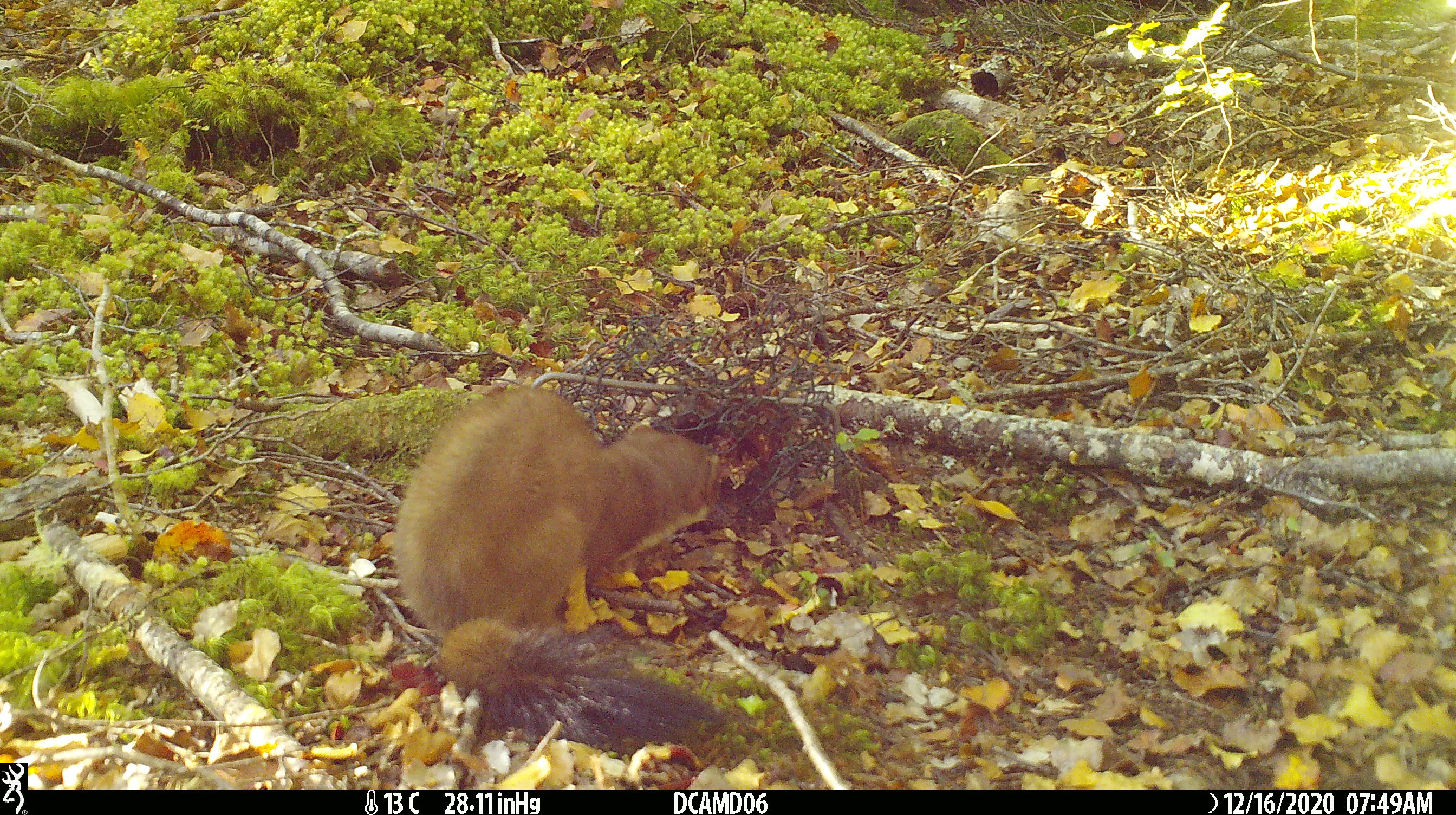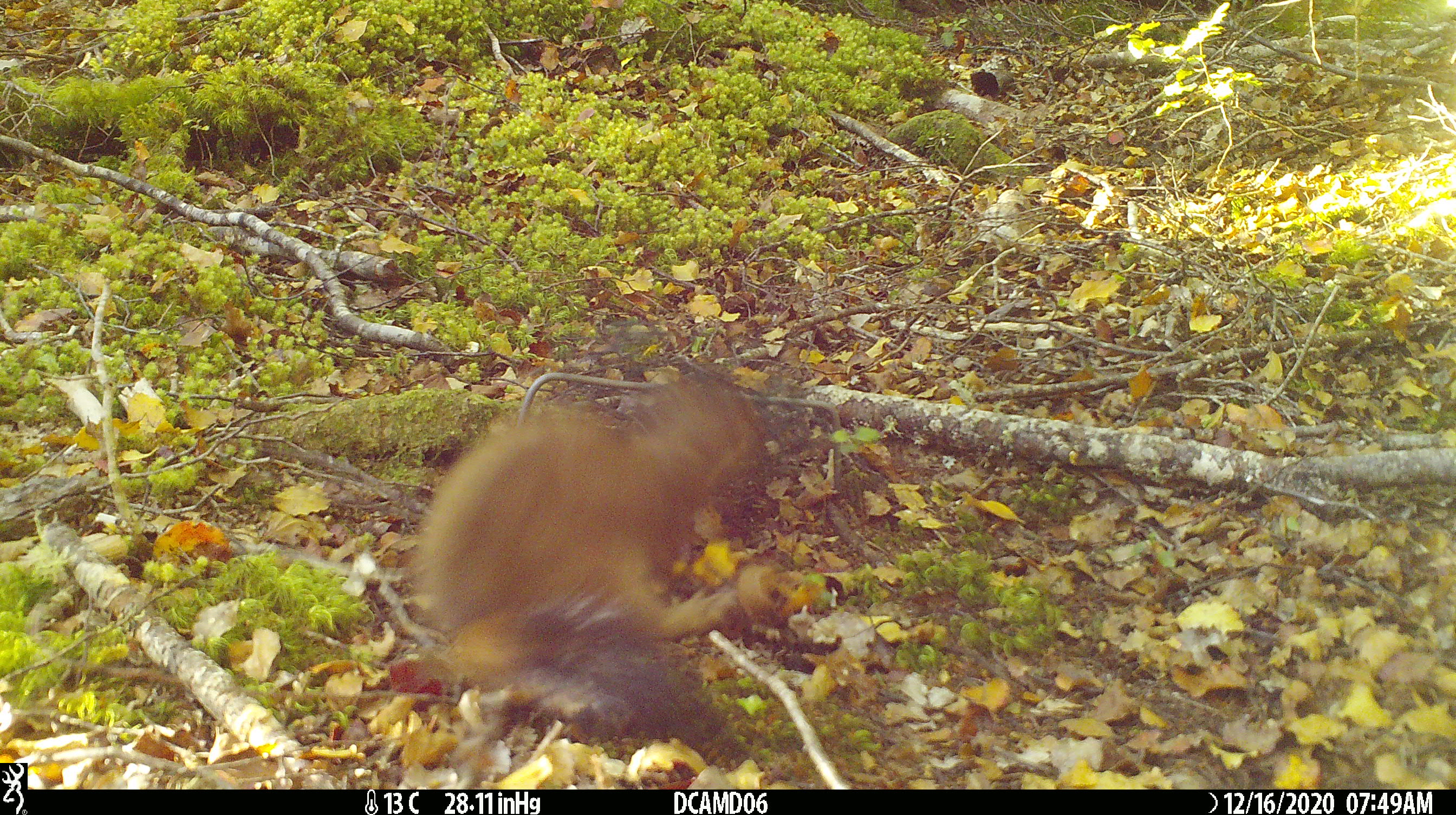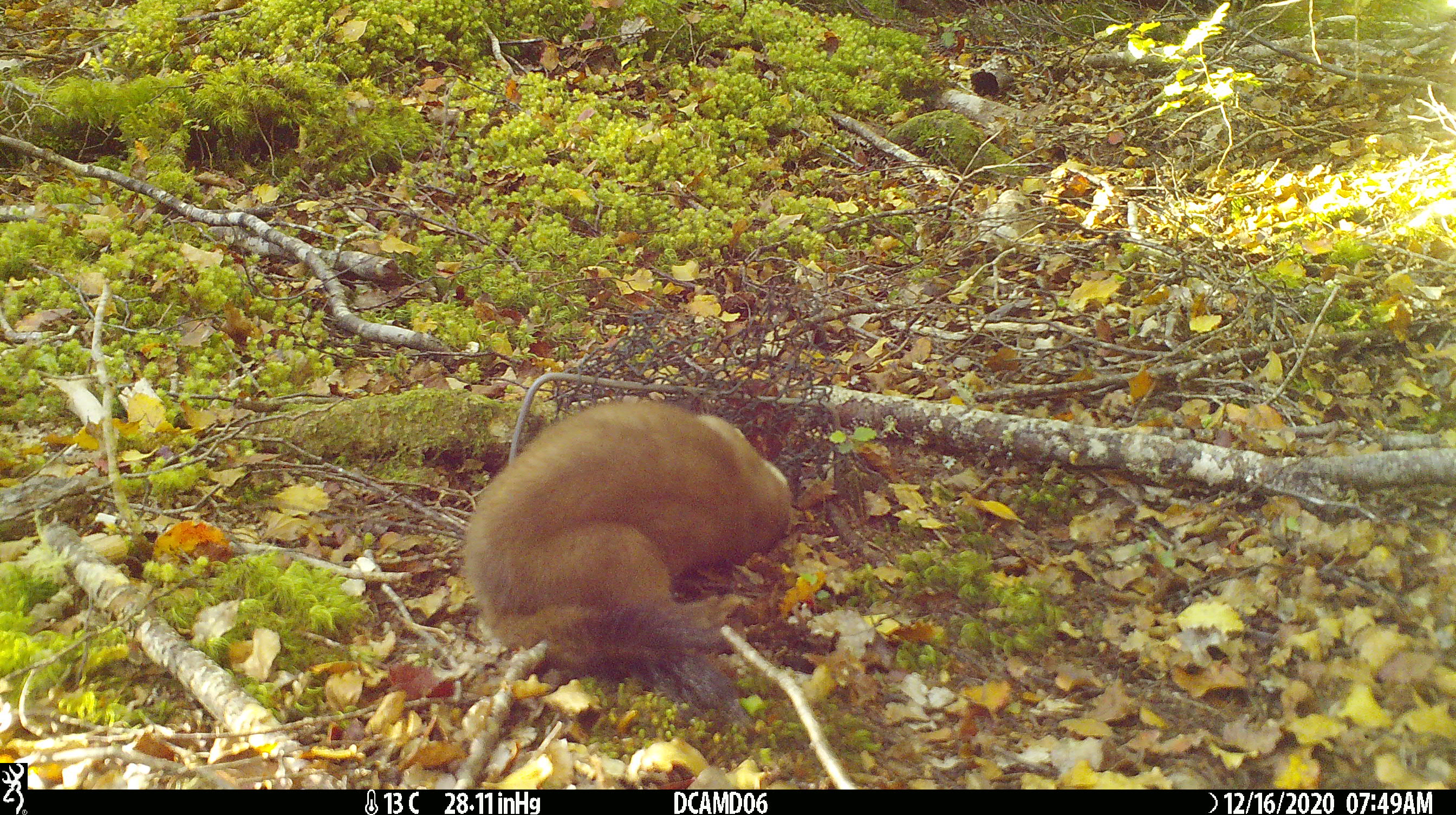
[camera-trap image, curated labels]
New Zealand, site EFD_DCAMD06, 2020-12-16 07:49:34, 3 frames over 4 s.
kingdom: Animalia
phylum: Chordata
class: Mammalia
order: Carnivora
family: Mustelidae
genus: Mustela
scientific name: Mustela erminea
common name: stoat